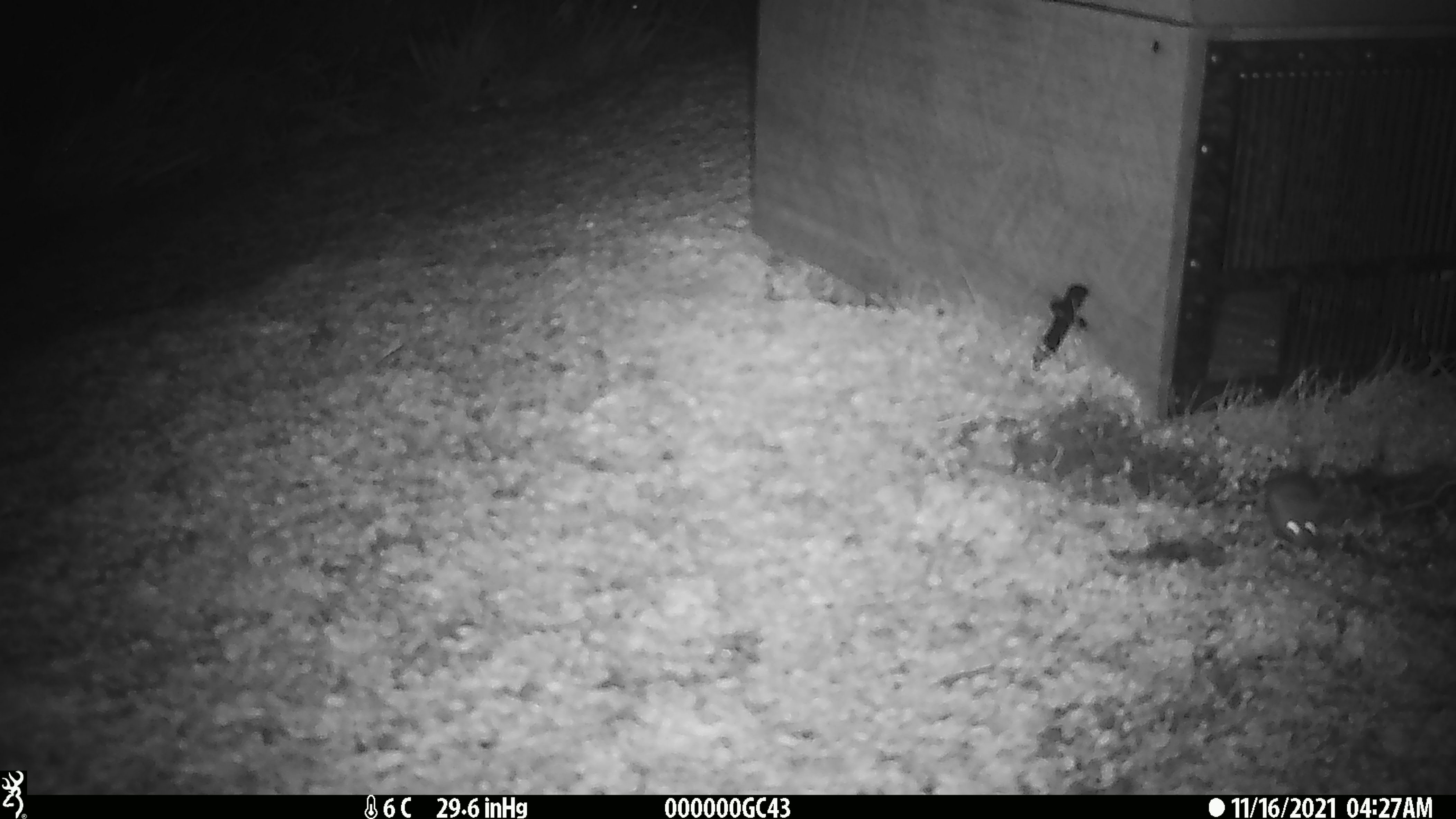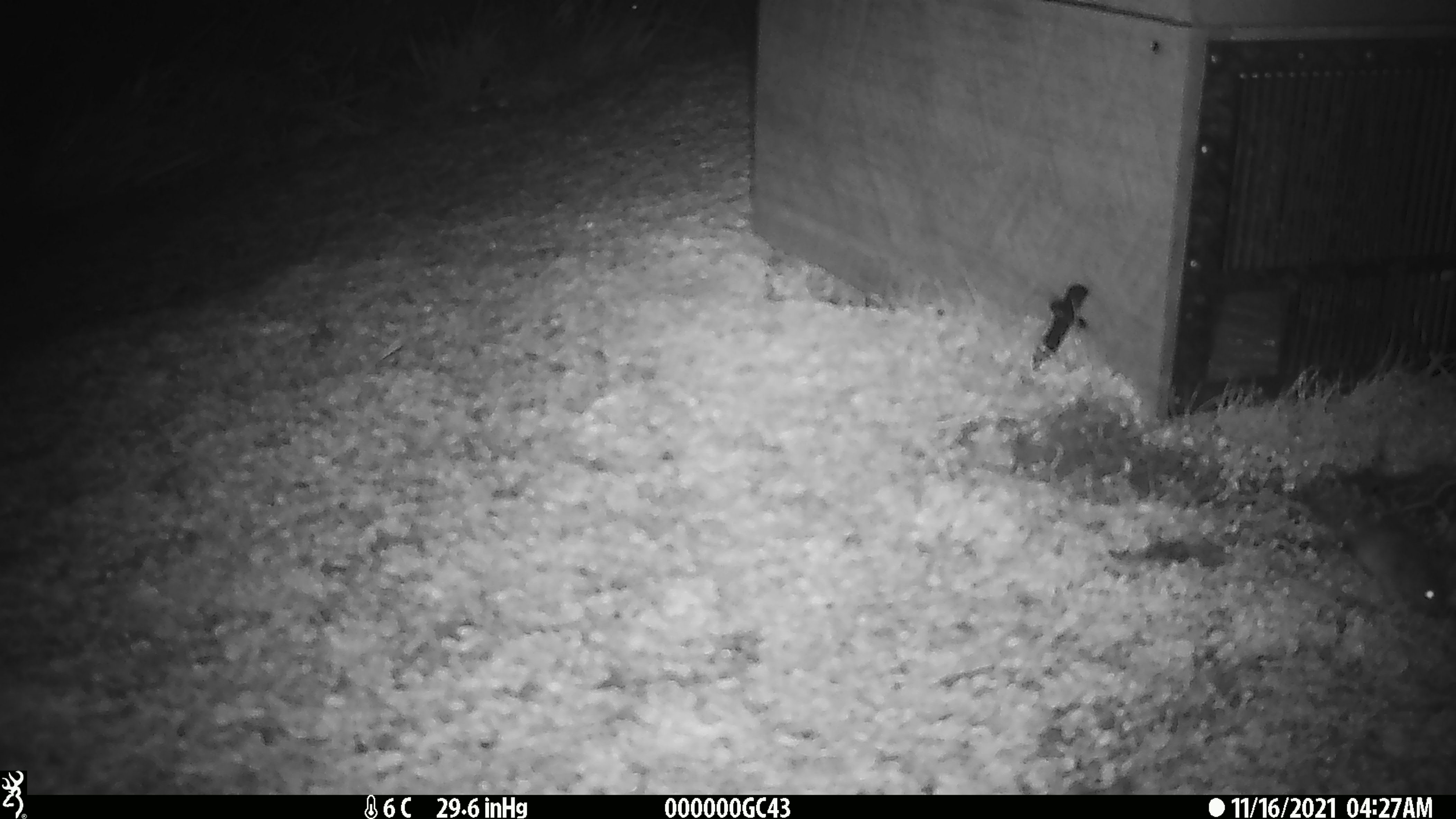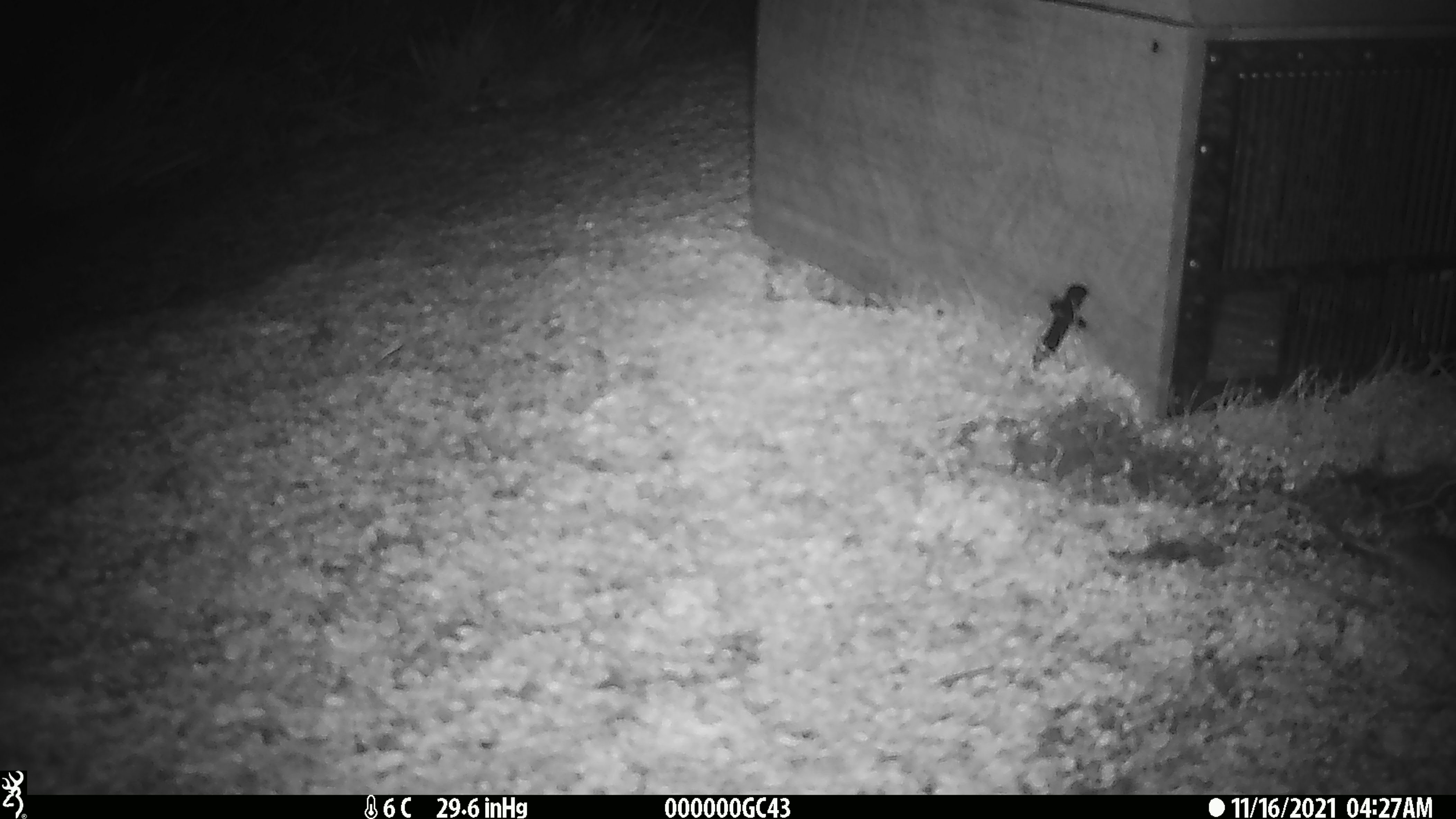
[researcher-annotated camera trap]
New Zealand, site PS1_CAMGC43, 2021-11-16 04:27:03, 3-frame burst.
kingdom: Animalia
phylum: Chordata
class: Mammalia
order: Rodentia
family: Muridae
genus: Mus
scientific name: Mus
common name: mouse